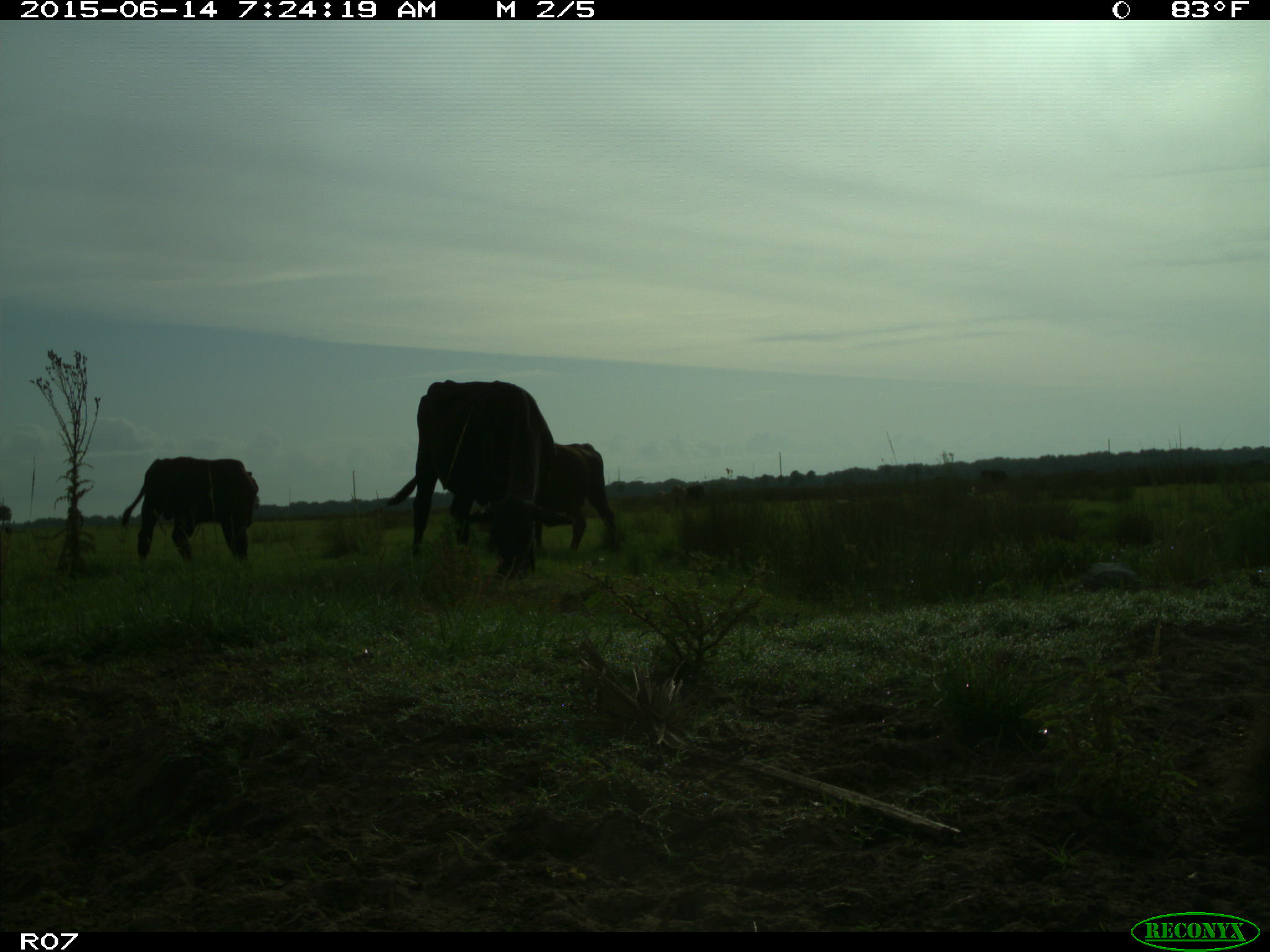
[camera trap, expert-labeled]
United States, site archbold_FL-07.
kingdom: Animalia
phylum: Chordata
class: Mammalia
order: Artiodactyla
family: Bovidae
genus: Bos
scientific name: Bos taurus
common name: domestic cow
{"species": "Bos taurus (domestic cow)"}